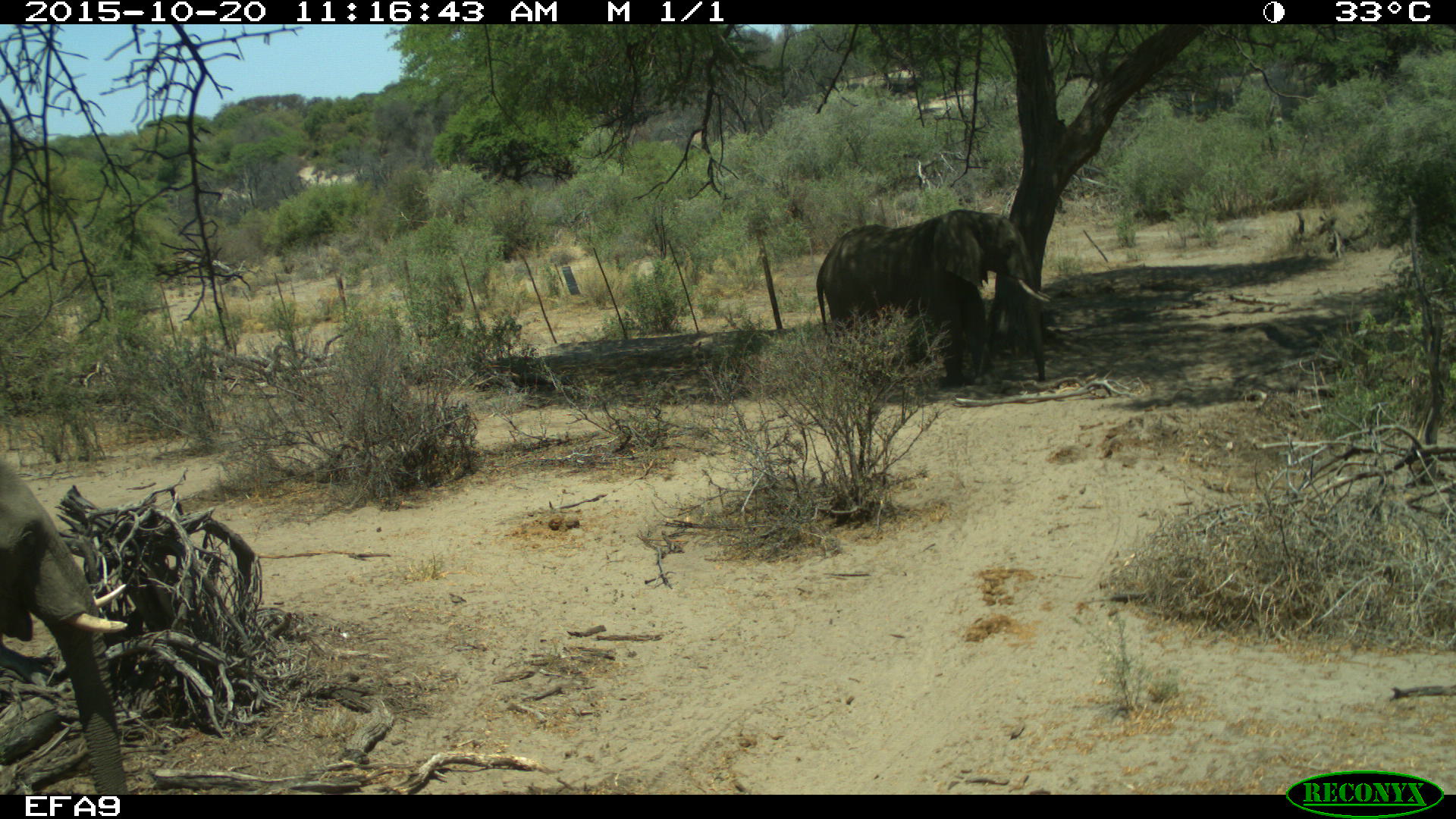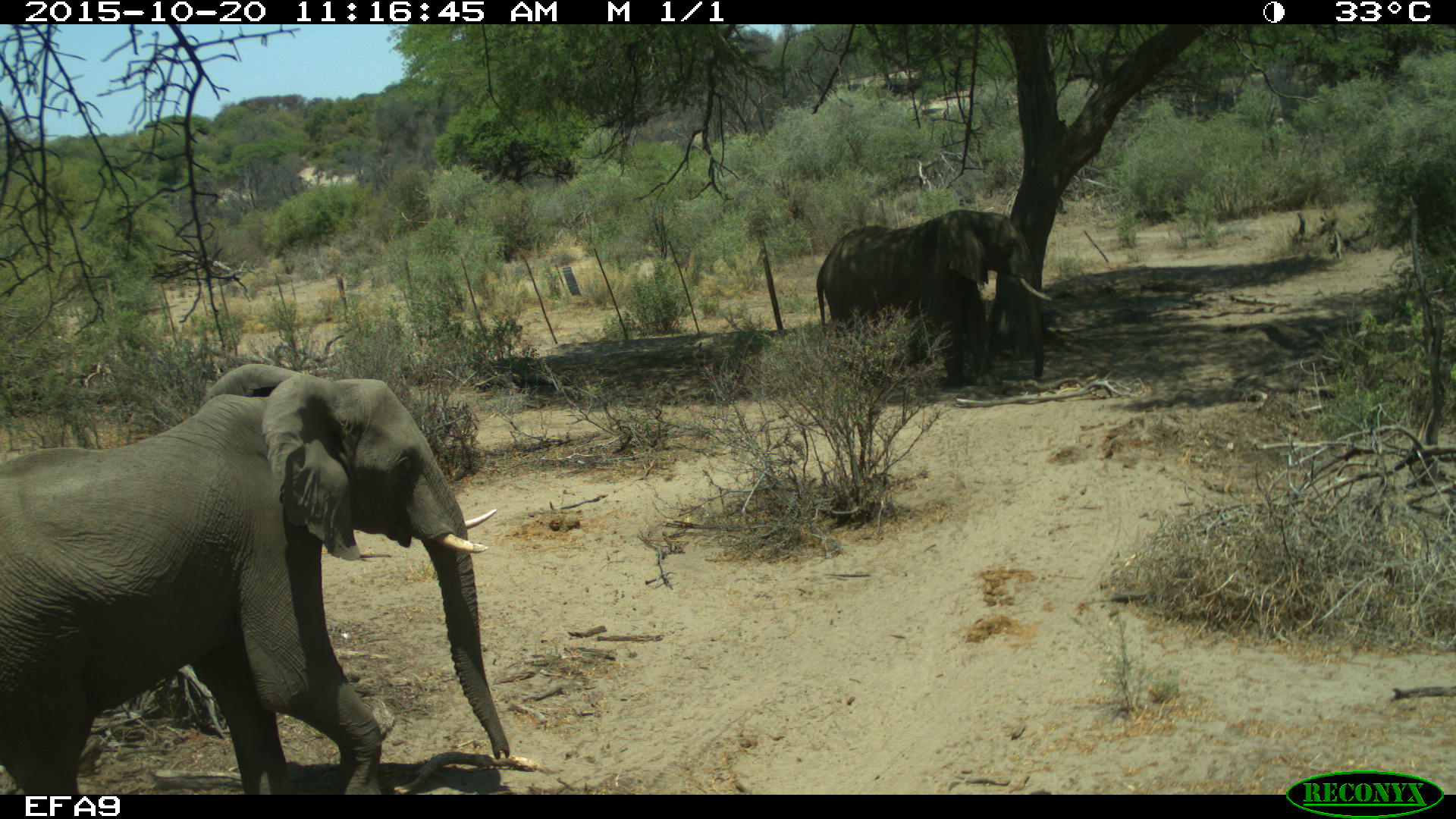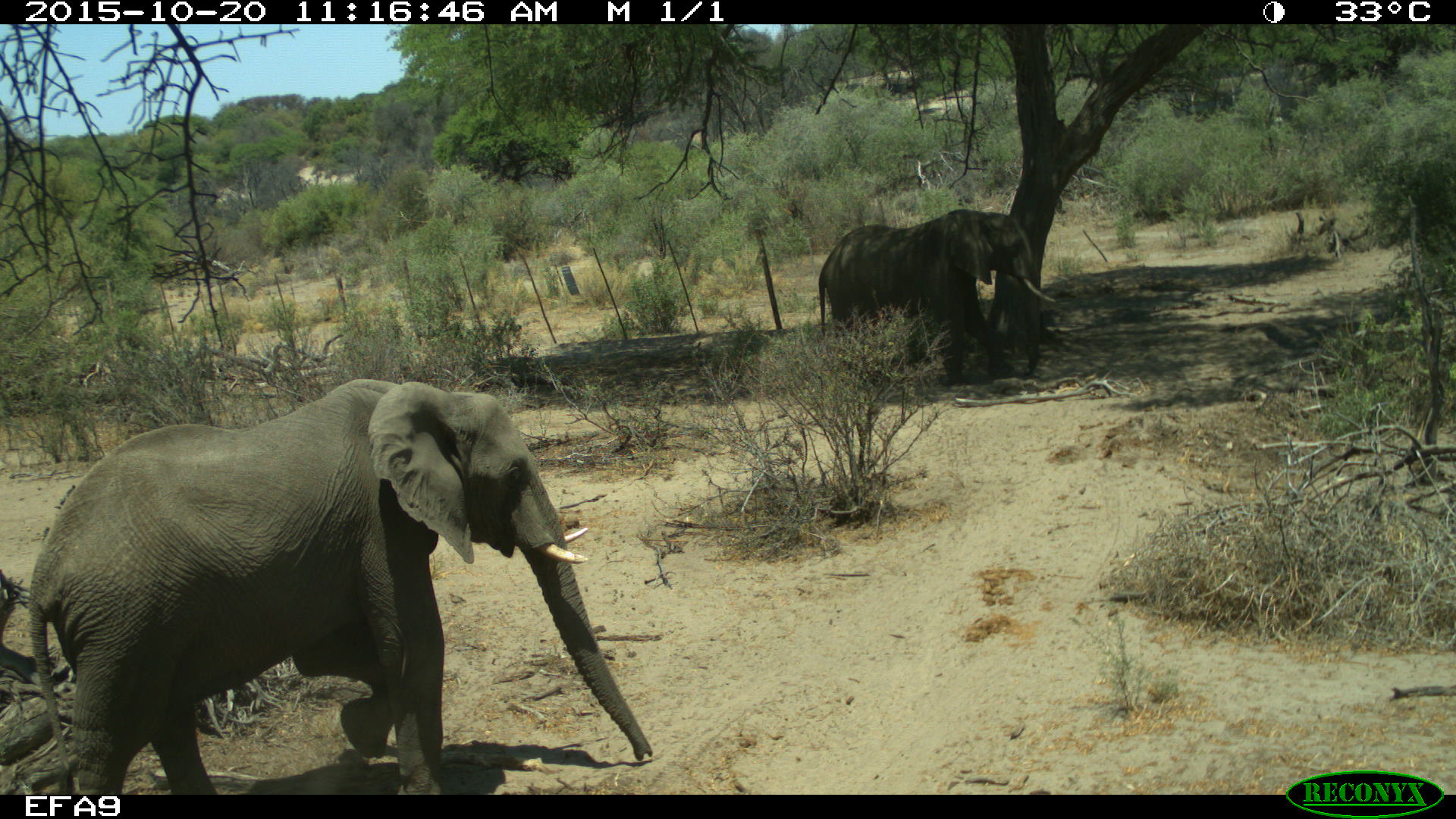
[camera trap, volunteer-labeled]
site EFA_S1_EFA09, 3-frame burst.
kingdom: Animalia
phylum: Chordata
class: Mammalia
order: Proboscidea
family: Elephantidae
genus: Loxodonta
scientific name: Loxodonta africana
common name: african bush elephant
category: elephant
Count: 2.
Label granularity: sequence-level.